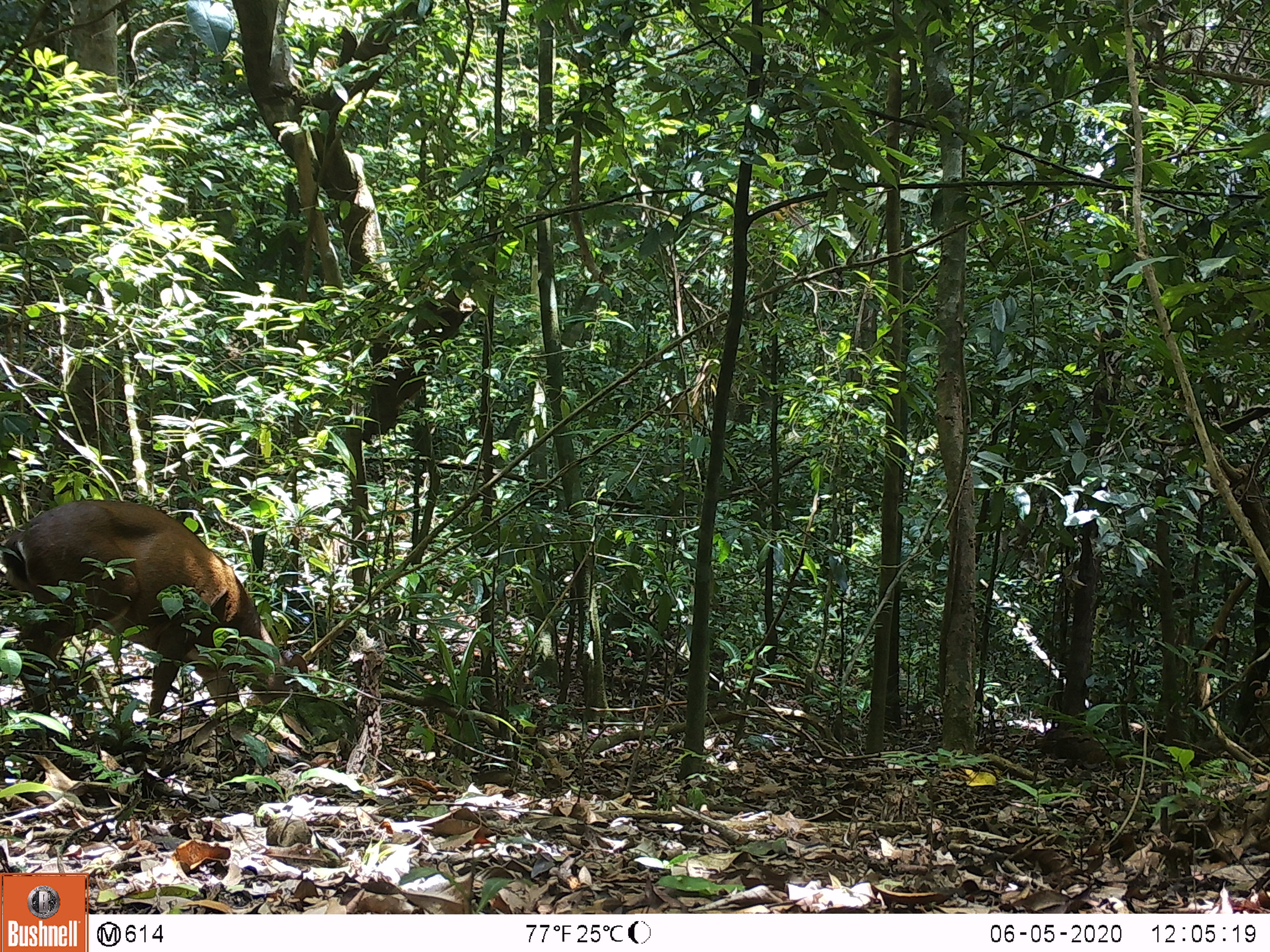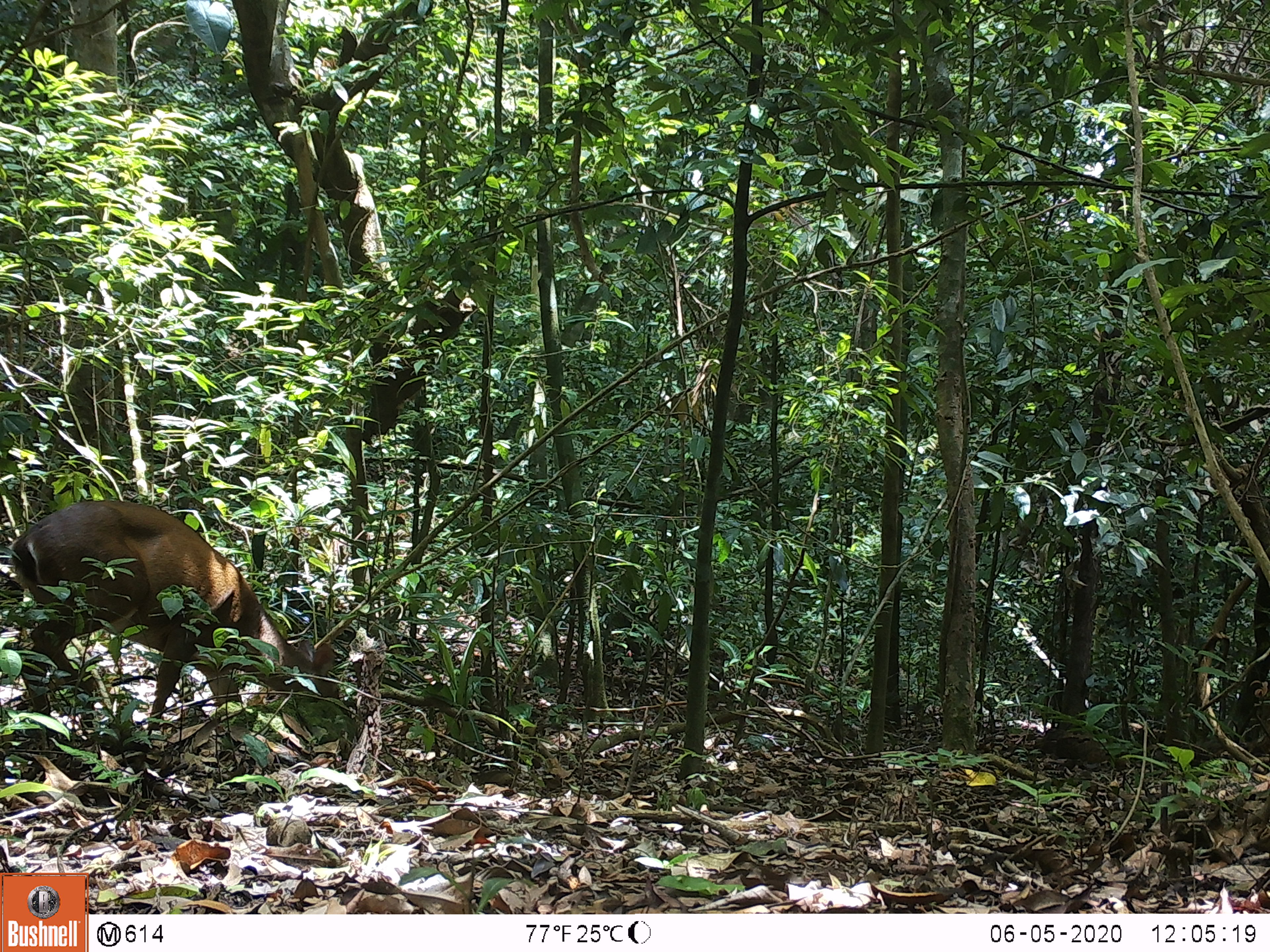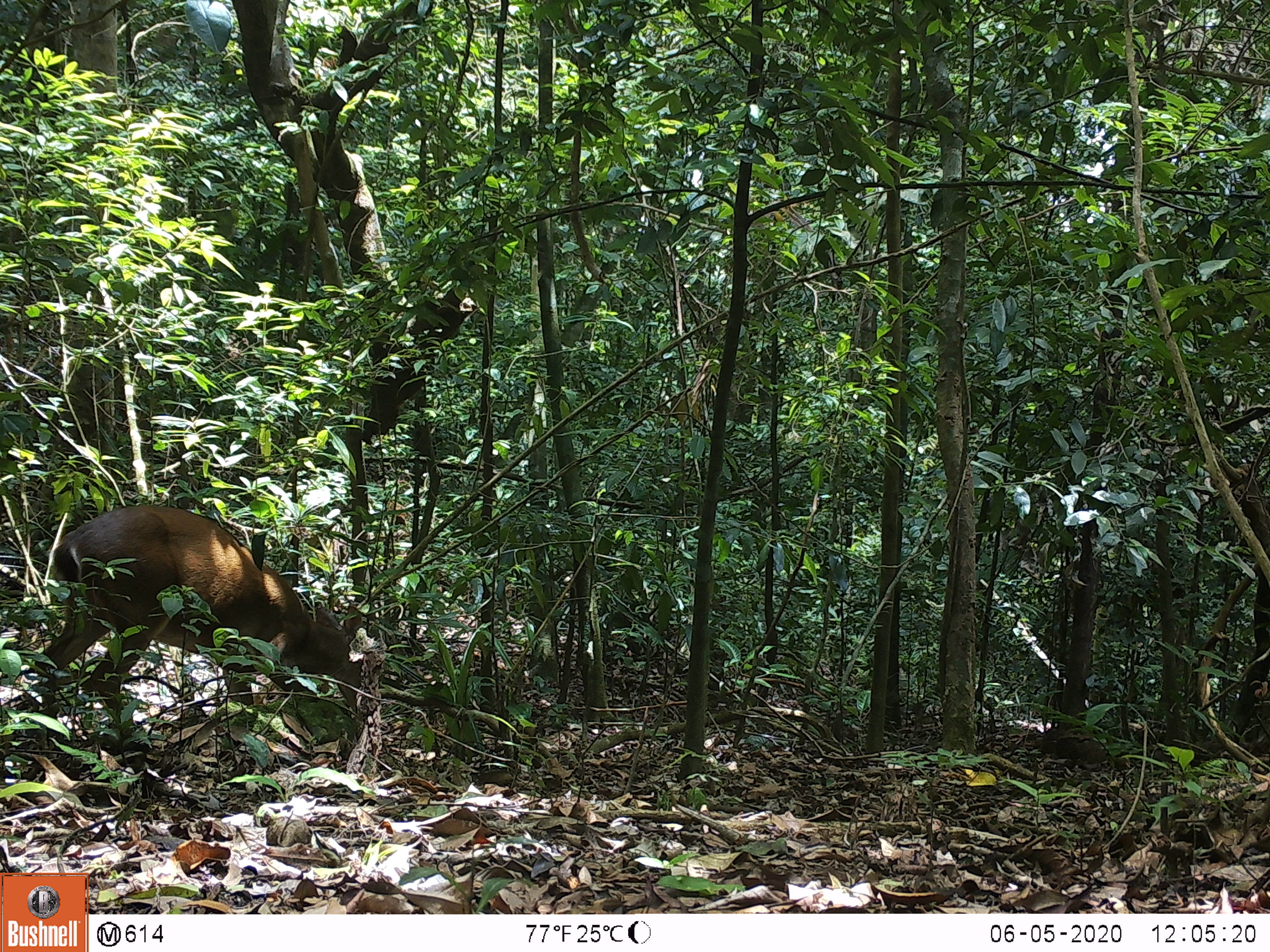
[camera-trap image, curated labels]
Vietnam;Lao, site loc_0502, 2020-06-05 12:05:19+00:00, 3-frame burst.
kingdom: Animalia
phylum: Chordata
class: Mammalia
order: Artiodactyla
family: Cervidae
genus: Muntiacus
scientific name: Muntiacus vuquangensis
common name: large-antlered muntjac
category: large antlered muntjac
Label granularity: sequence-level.